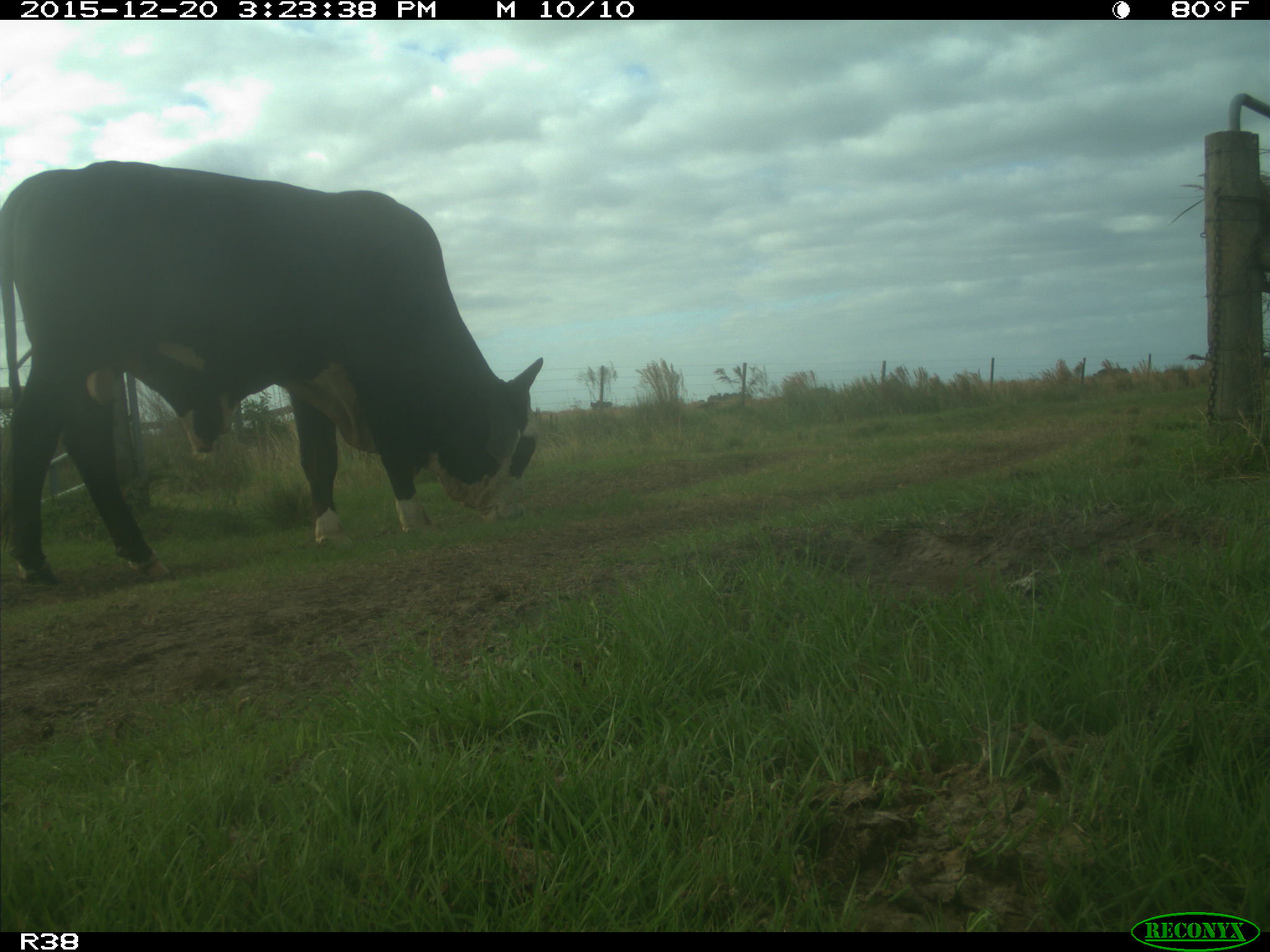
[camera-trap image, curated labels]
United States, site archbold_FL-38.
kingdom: Animalia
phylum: Chordata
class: Mammalia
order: Artiodactyla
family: Bovidae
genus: Bos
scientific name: Bos taurus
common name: domestic cow